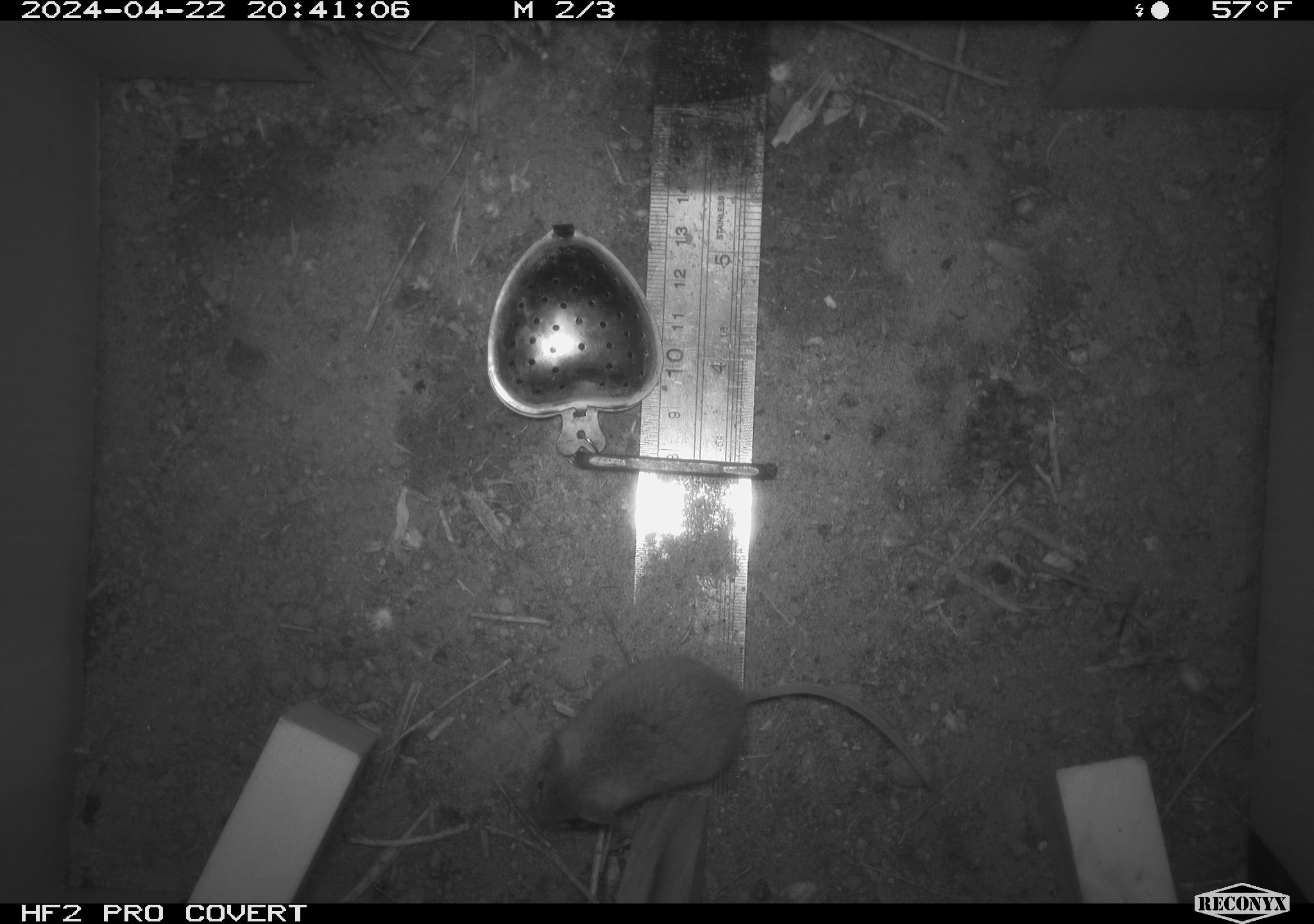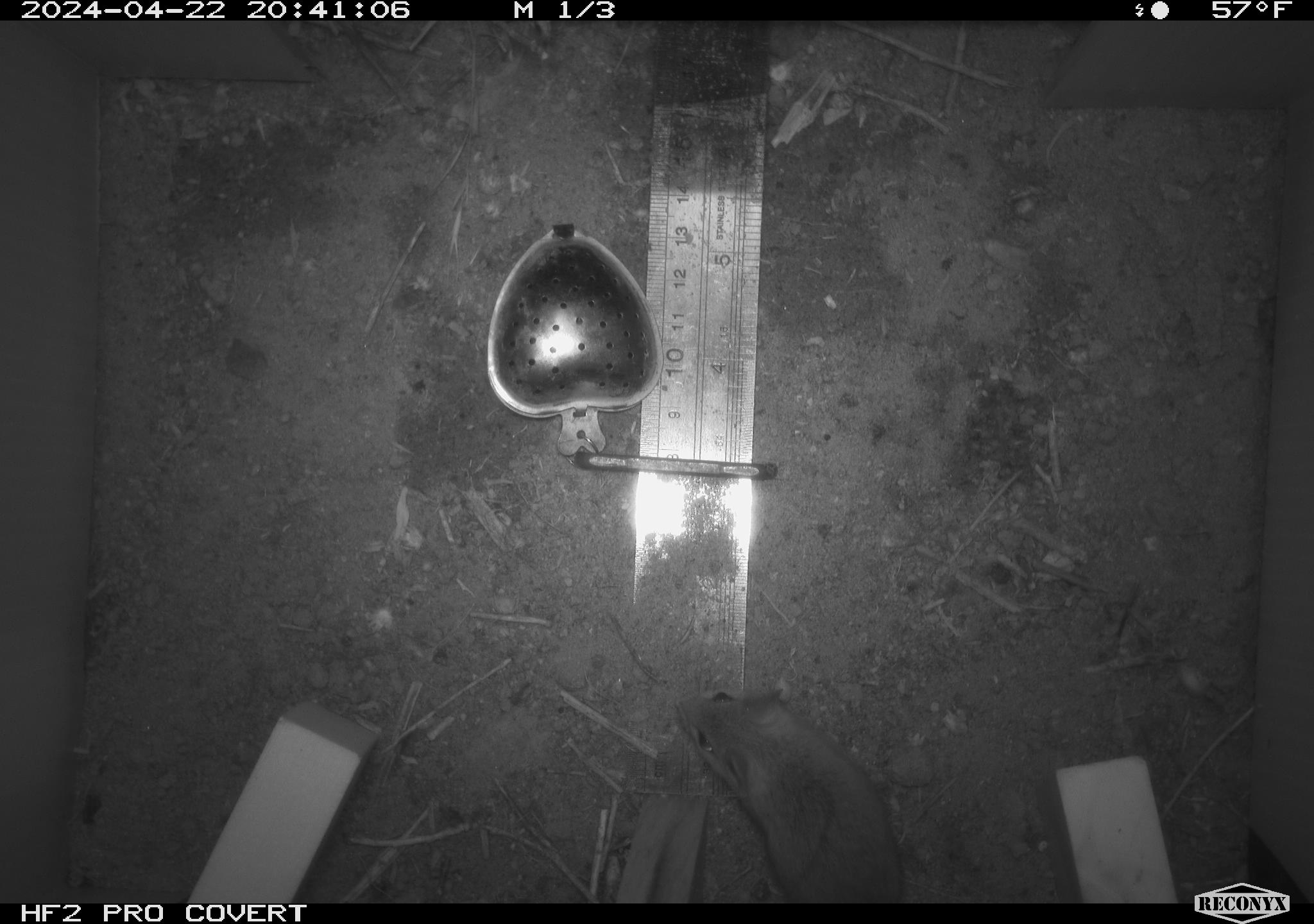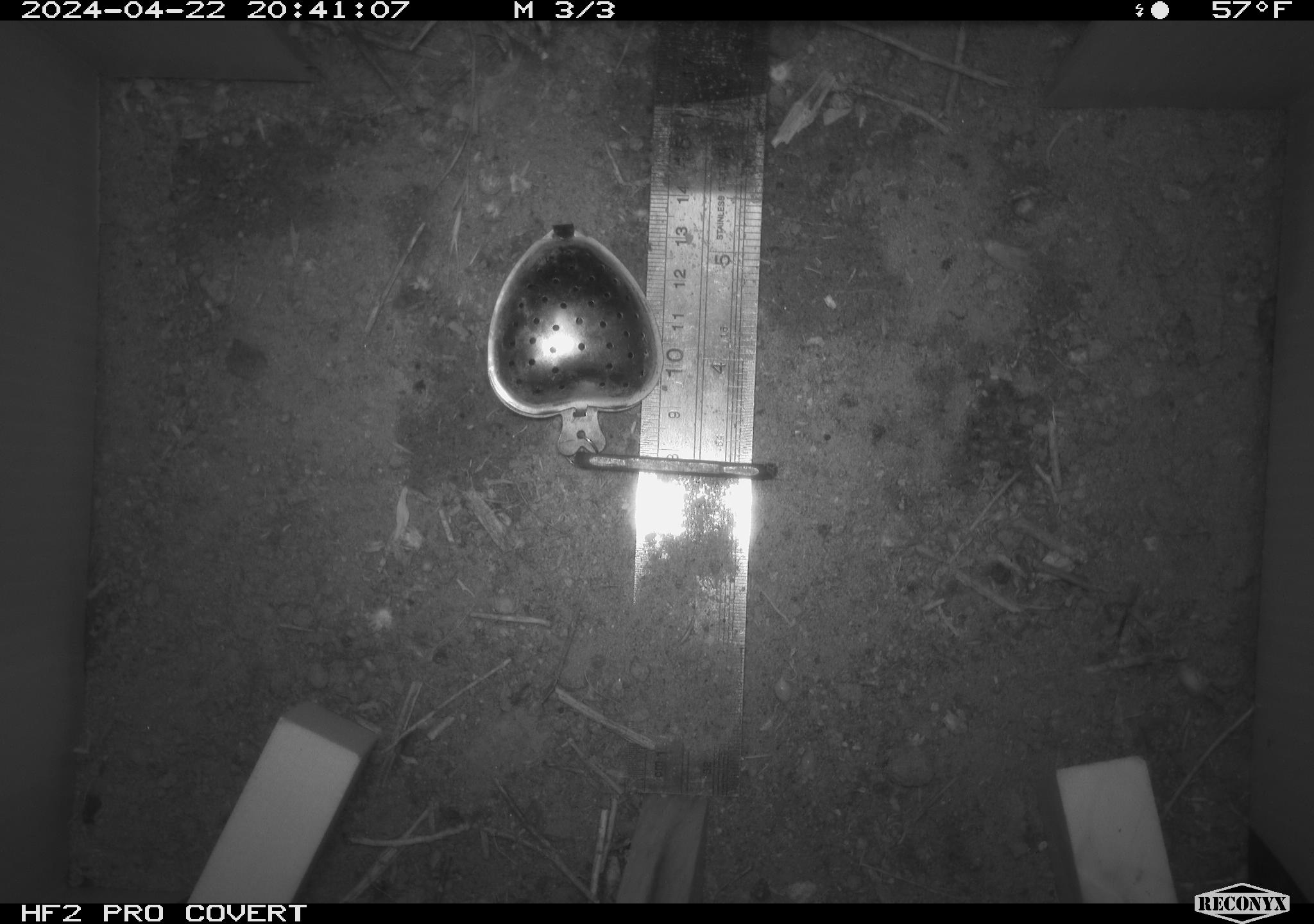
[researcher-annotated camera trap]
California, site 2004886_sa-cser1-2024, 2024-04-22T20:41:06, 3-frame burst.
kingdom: Animalia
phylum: Chordata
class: Mammalia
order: Rodentia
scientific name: Rodentia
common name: rodent